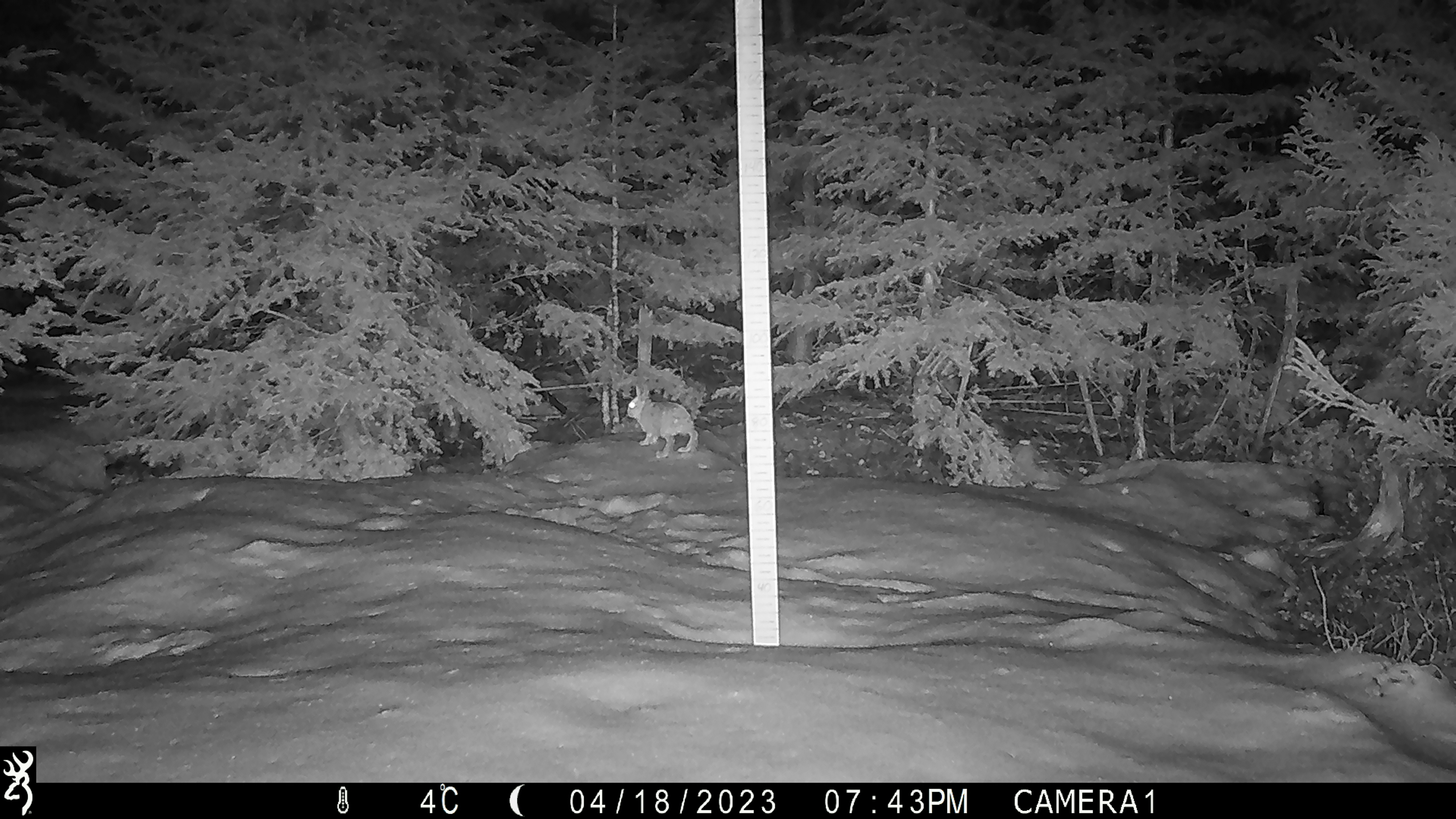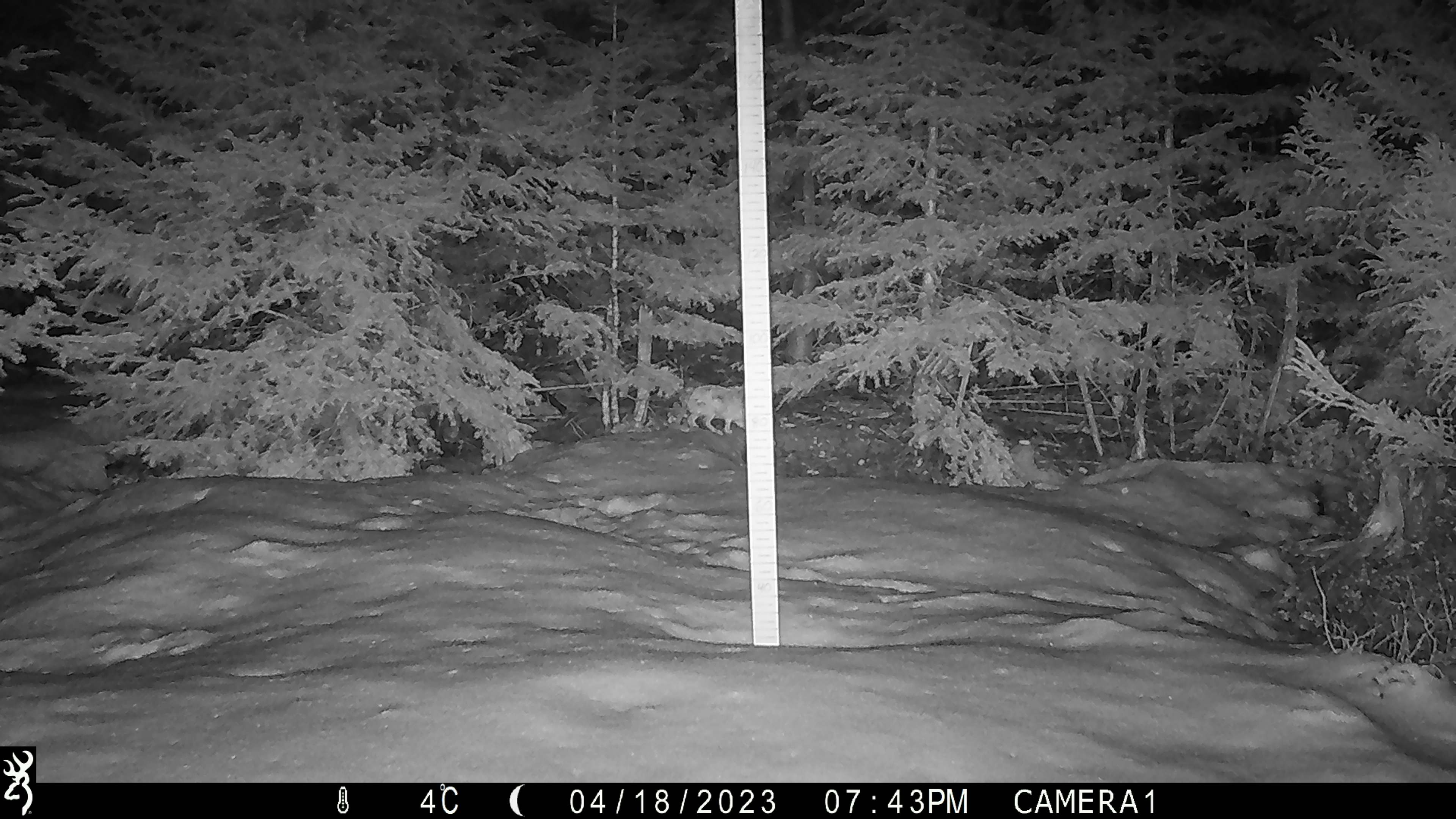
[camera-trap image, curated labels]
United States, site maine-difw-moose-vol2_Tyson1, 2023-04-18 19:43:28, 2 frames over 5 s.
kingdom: Animalia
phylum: Chordata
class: Mammalia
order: Lagomorpha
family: Leporidae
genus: Lepus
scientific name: Lepus americanus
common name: snowshoe hare